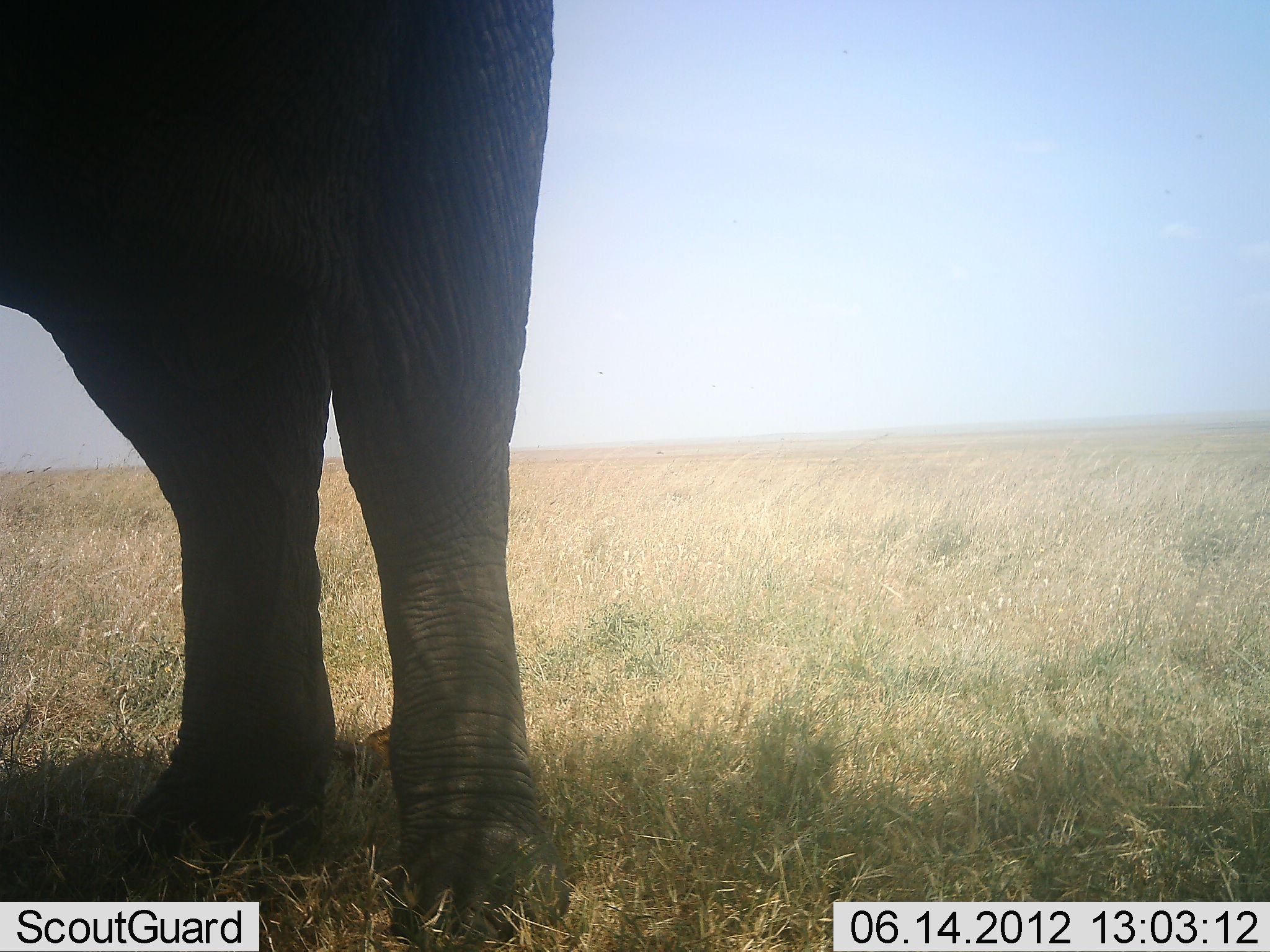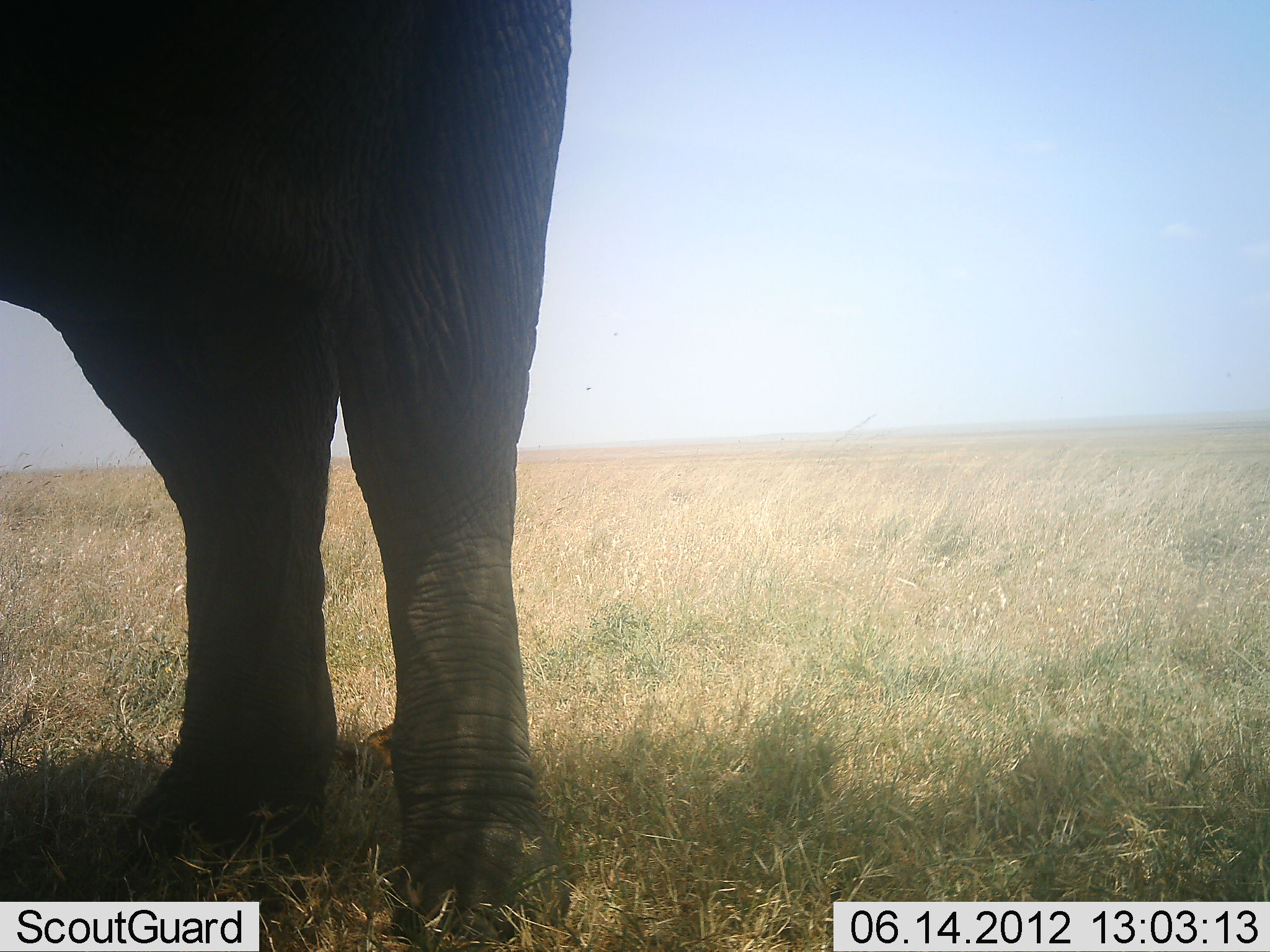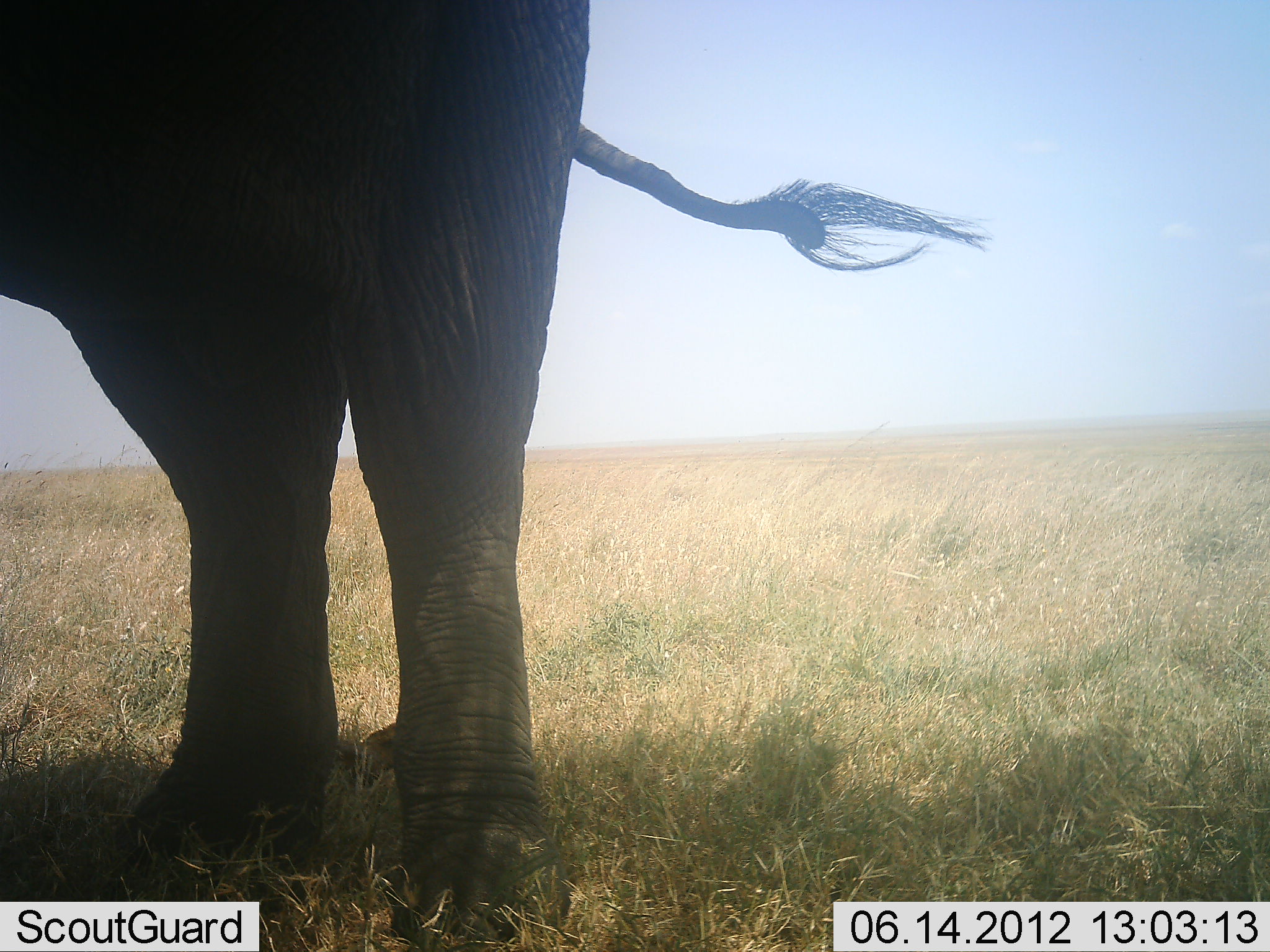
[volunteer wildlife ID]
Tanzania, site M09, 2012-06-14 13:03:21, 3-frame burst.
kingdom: Animalia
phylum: Chordata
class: Mammalia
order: Proboscidea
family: Elephantidae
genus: Loxodonta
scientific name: Loxodonta africana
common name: african bush elephant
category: elephant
Elephant (african bush elephant) (Loxodonta africana), count 1. Behavior (volunteer vote fractions): standing 100%, resting 0%, moving 0%, interacting 0%. Young present (vote fraction): 0%. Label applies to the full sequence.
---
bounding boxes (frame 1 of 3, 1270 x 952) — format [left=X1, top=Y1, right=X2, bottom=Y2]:
animal: [left=0, top=0, right=575, bottom=944]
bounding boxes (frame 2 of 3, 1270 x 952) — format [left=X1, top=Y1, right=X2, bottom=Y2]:
animal: [left=1, top=0, right=575, bottom=951]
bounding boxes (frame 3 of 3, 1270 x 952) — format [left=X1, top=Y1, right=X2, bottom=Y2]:
animal: [left=1, top=0, right=993, bottom=952]